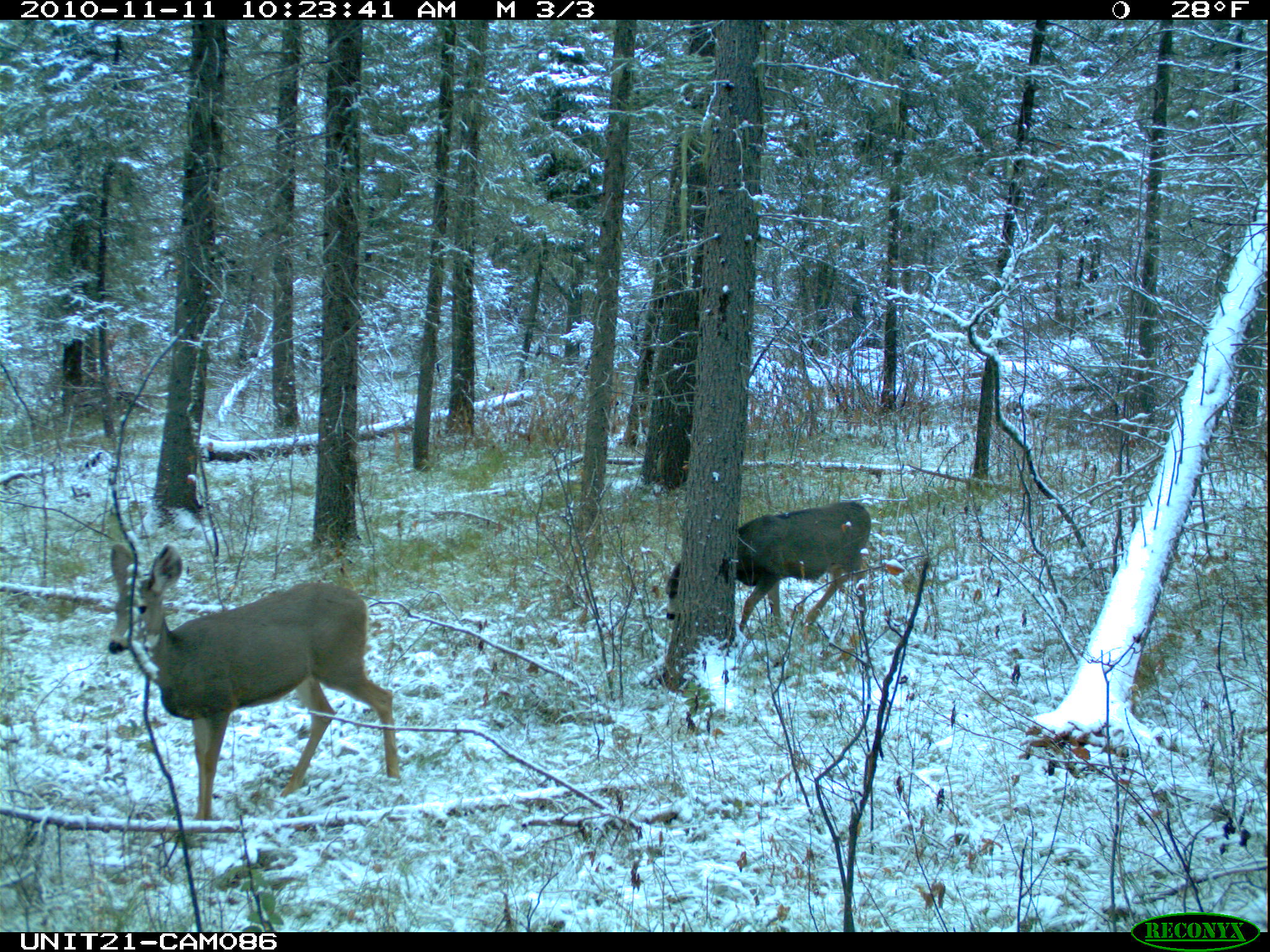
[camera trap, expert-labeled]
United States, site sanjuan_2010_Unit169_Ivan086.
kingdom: Animalia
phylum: Chordata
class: Mammalia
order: Artiodactyla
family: Cervidae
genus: Odocoileus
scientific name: Odocoileus hemionus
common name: mule deer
Odocoileus hemionus (mule deer).